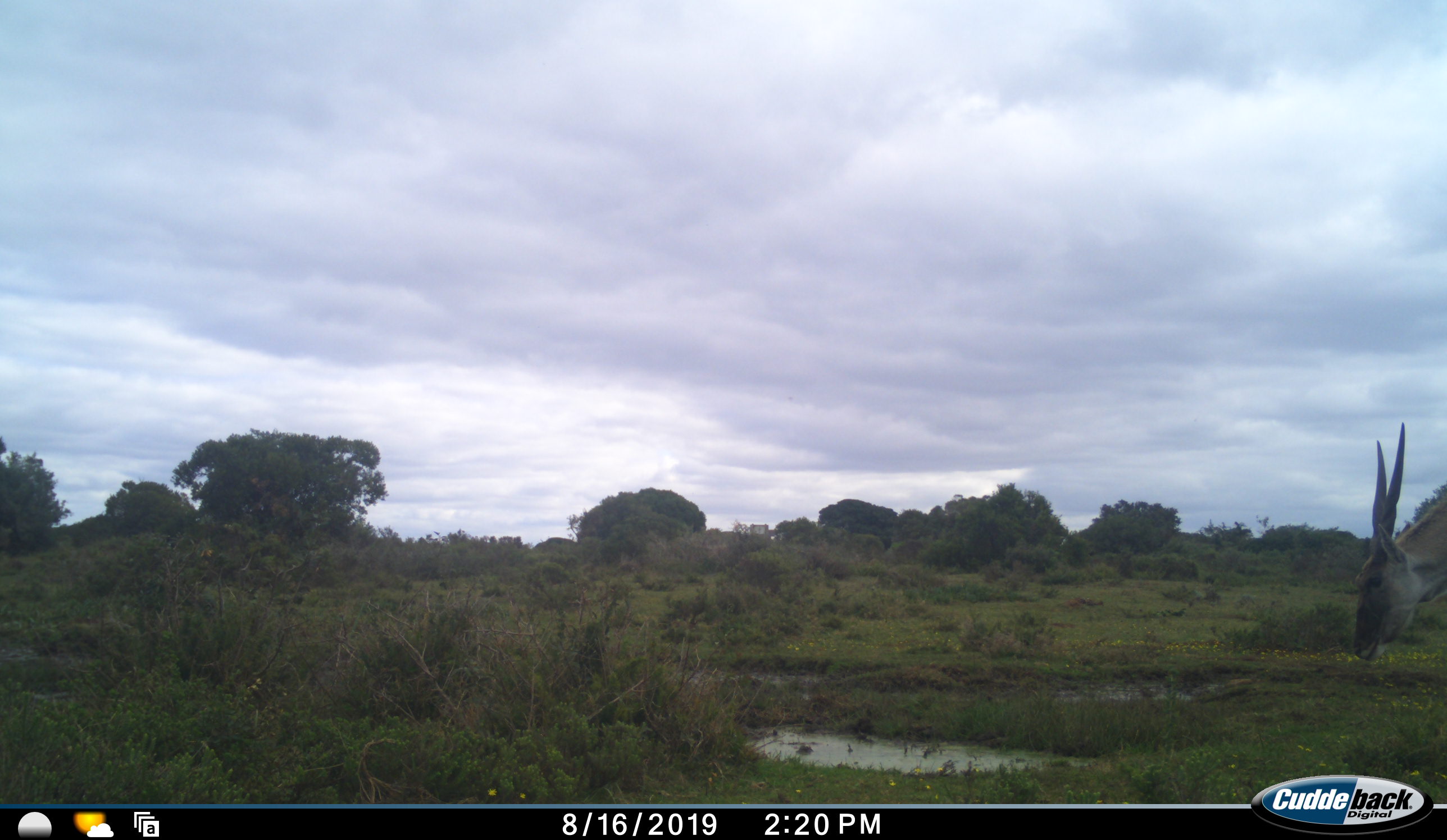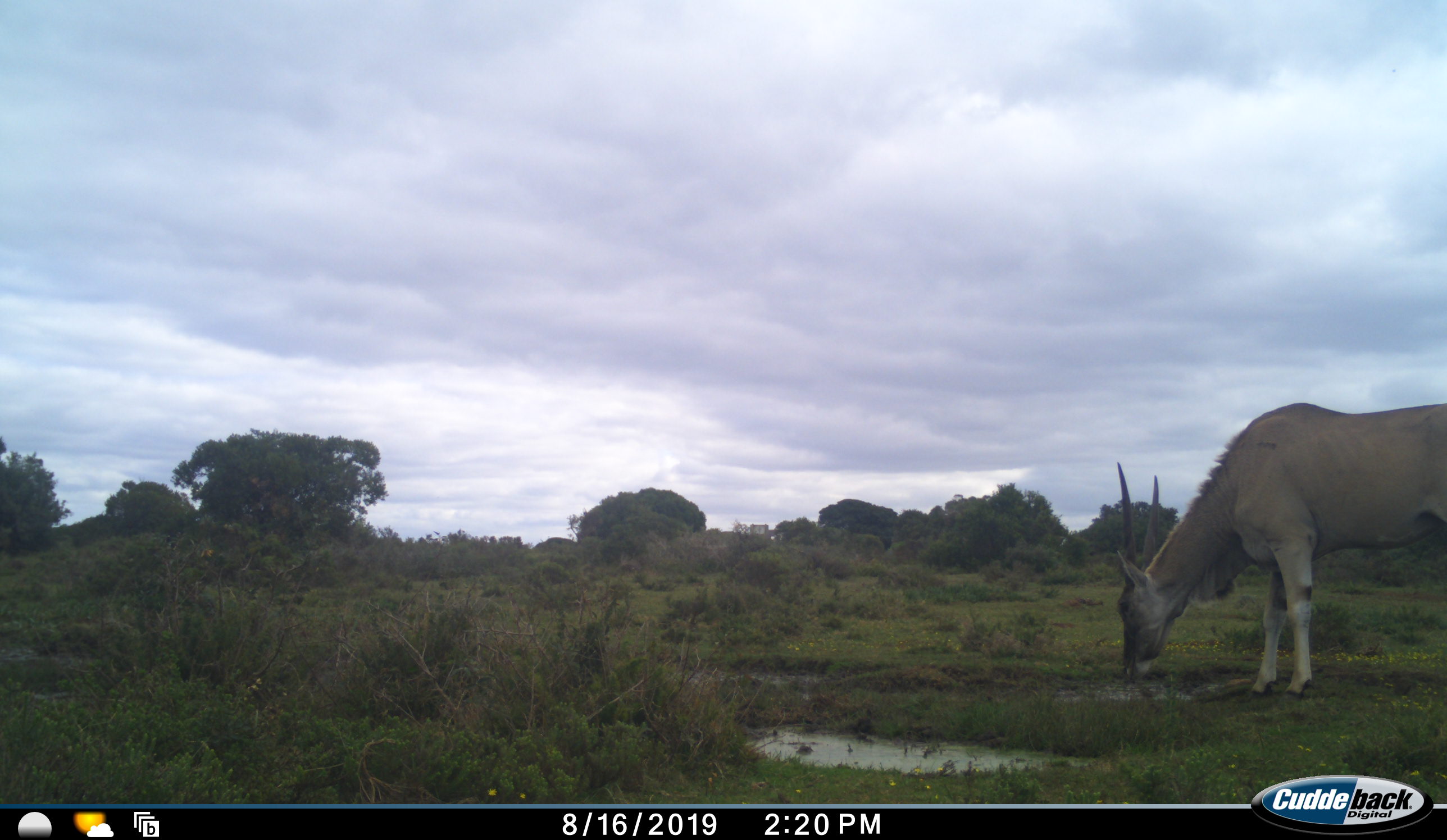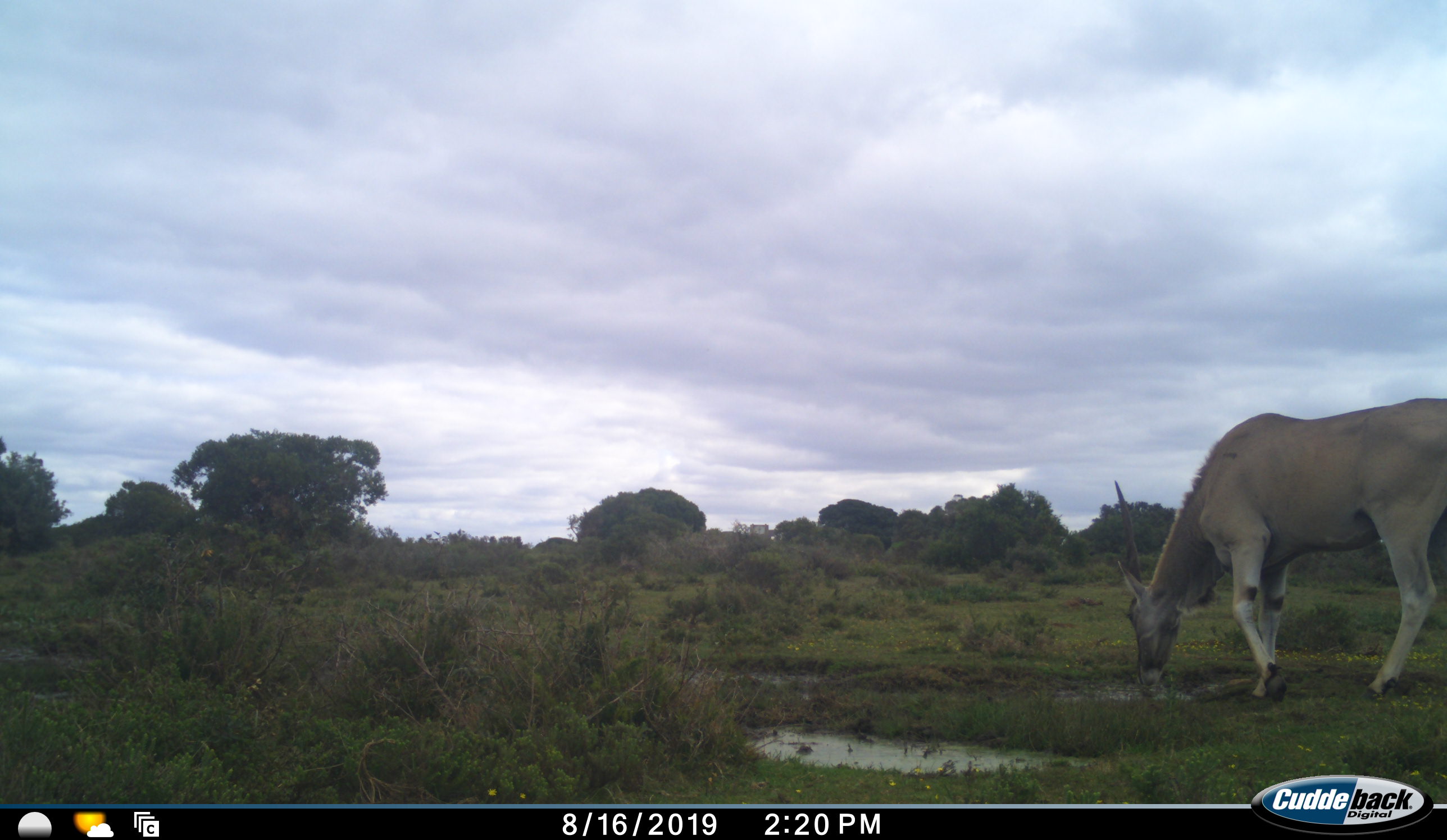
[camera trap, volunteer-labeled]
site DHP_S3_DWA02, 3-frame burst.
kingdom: Animalia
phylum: Chordata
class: Mammalia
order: Artiodactyla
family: Bovidae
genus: Tragelaphus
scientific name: Tragelaphus oryx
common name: eland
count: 1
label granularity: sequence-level